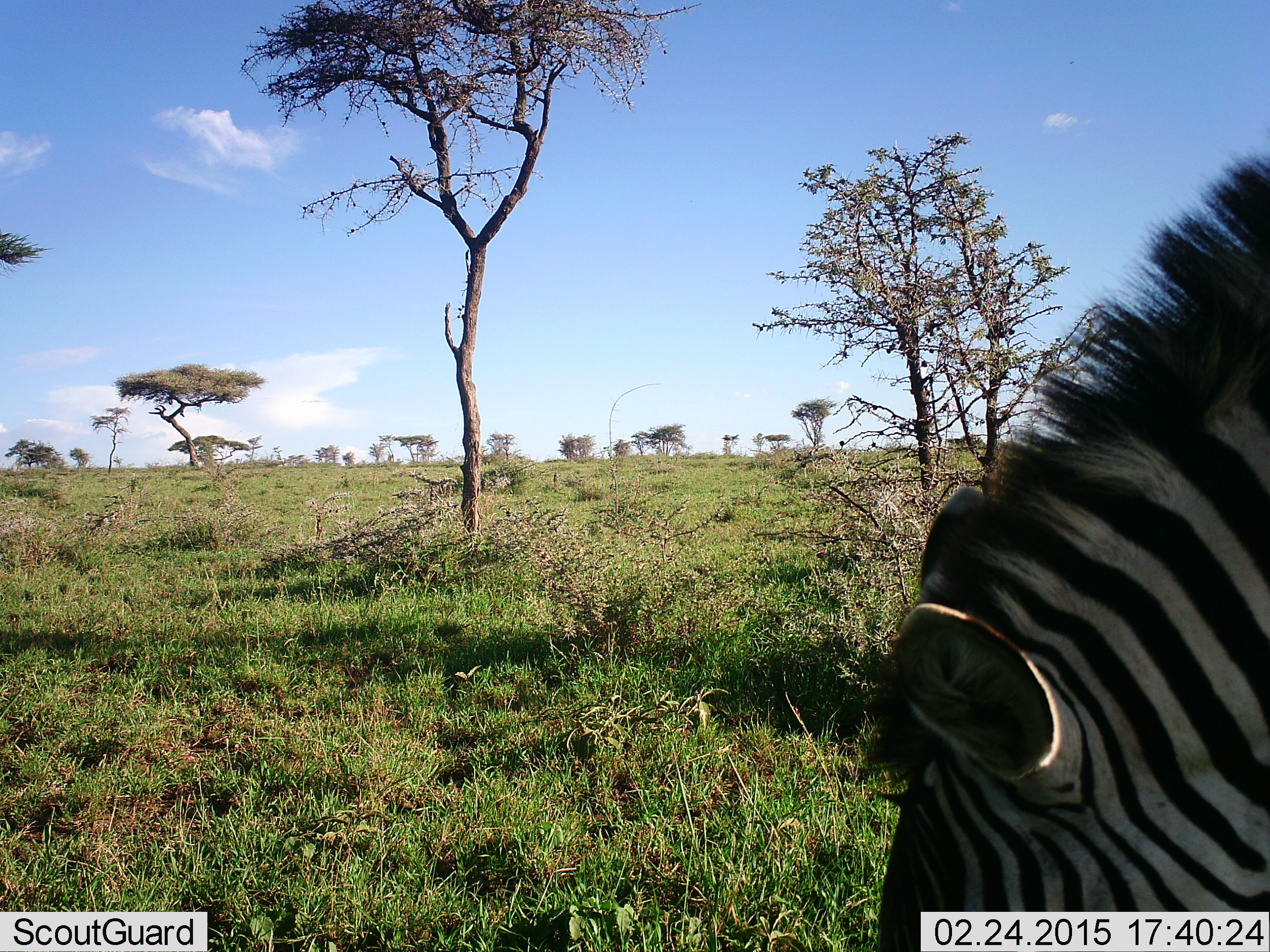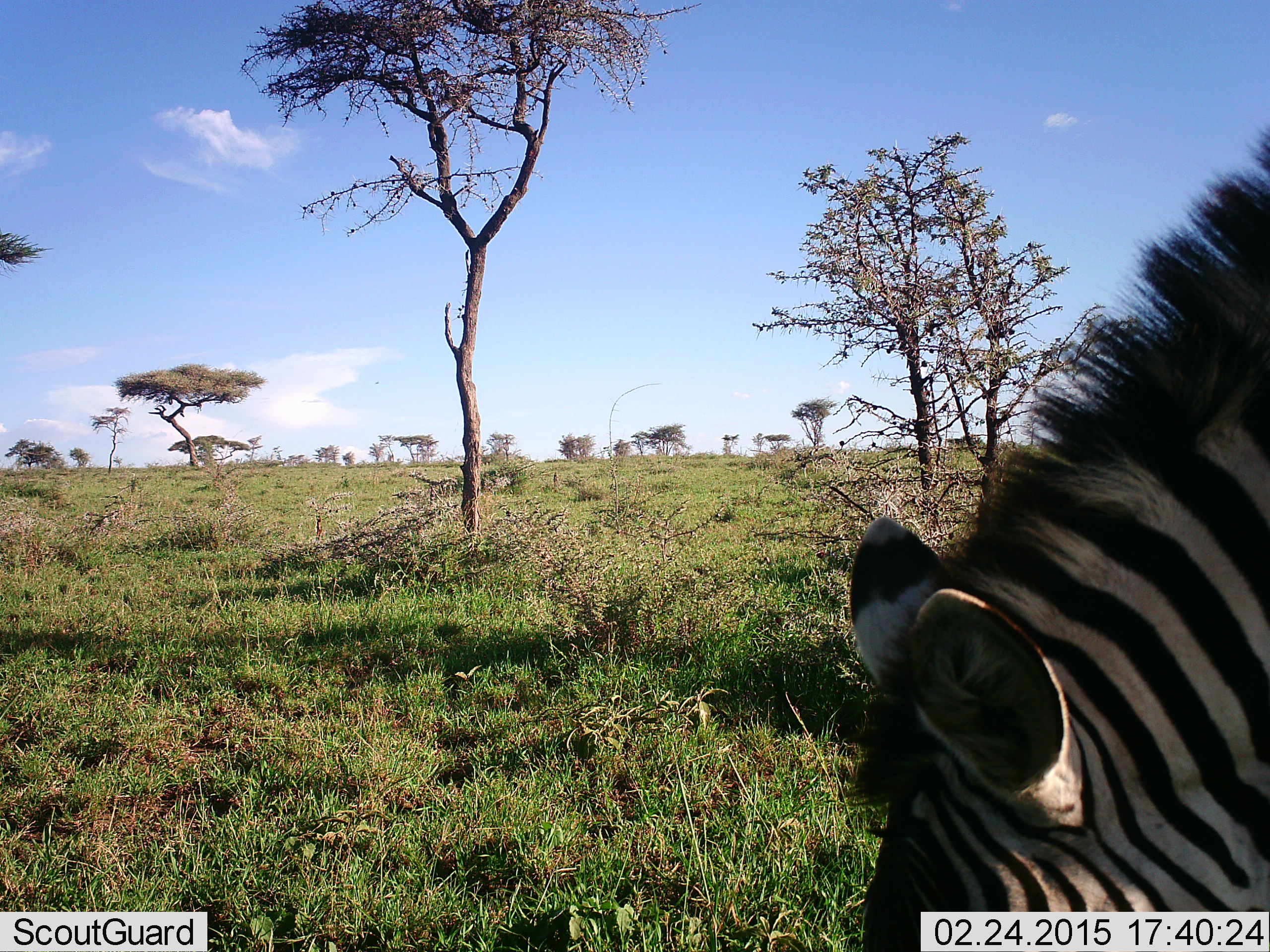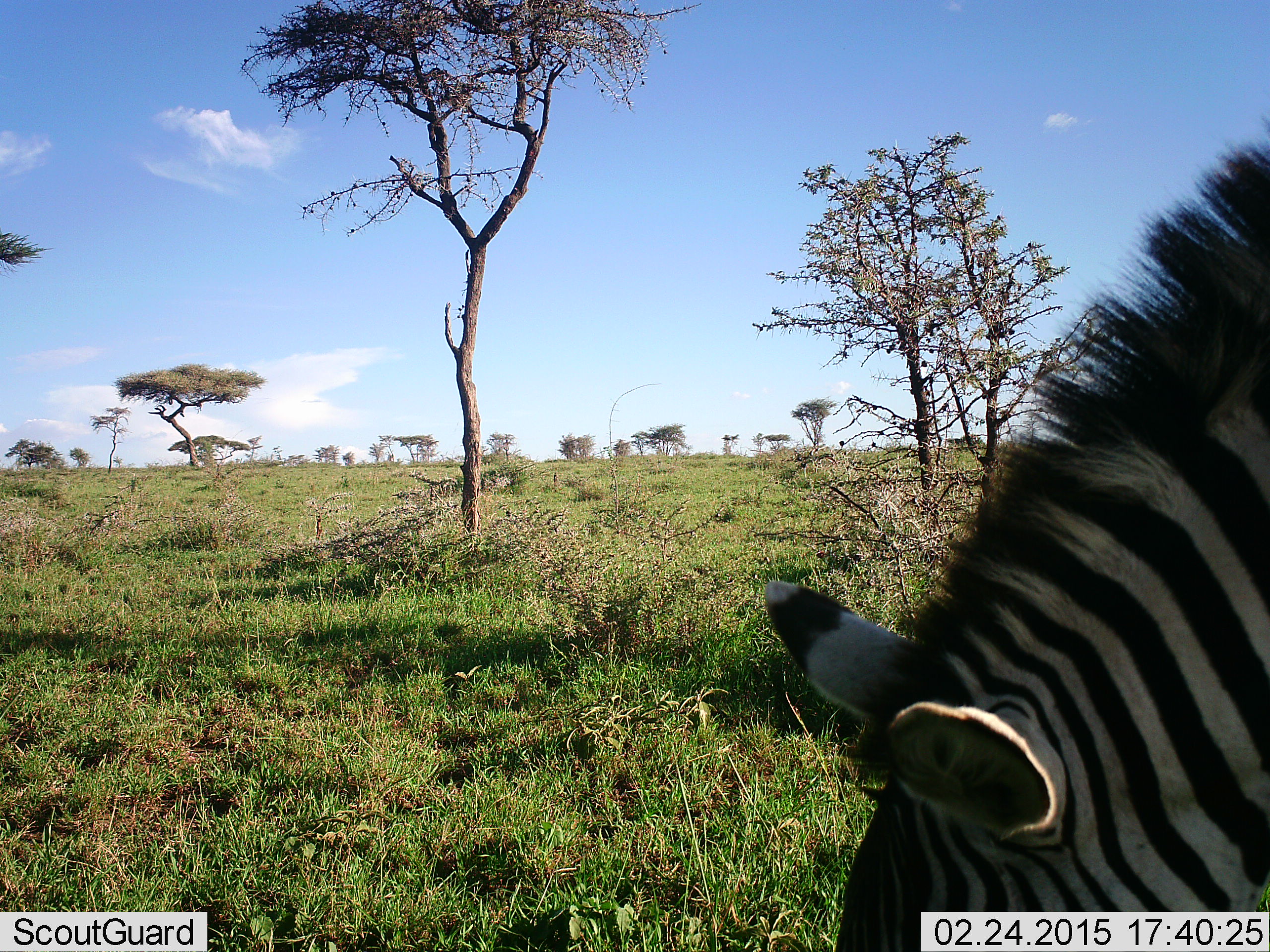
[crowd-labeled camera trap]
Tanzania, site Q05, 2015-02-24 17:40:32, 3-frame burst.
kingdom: Animalia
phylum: Chordata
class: Mammalia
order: Perissodactyla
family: Equidae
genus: Equus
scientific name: Equus quagga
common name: plains zebra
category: zebra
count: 1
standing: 20%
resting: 0%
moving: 10%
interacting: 10%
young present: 0%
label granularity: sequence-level